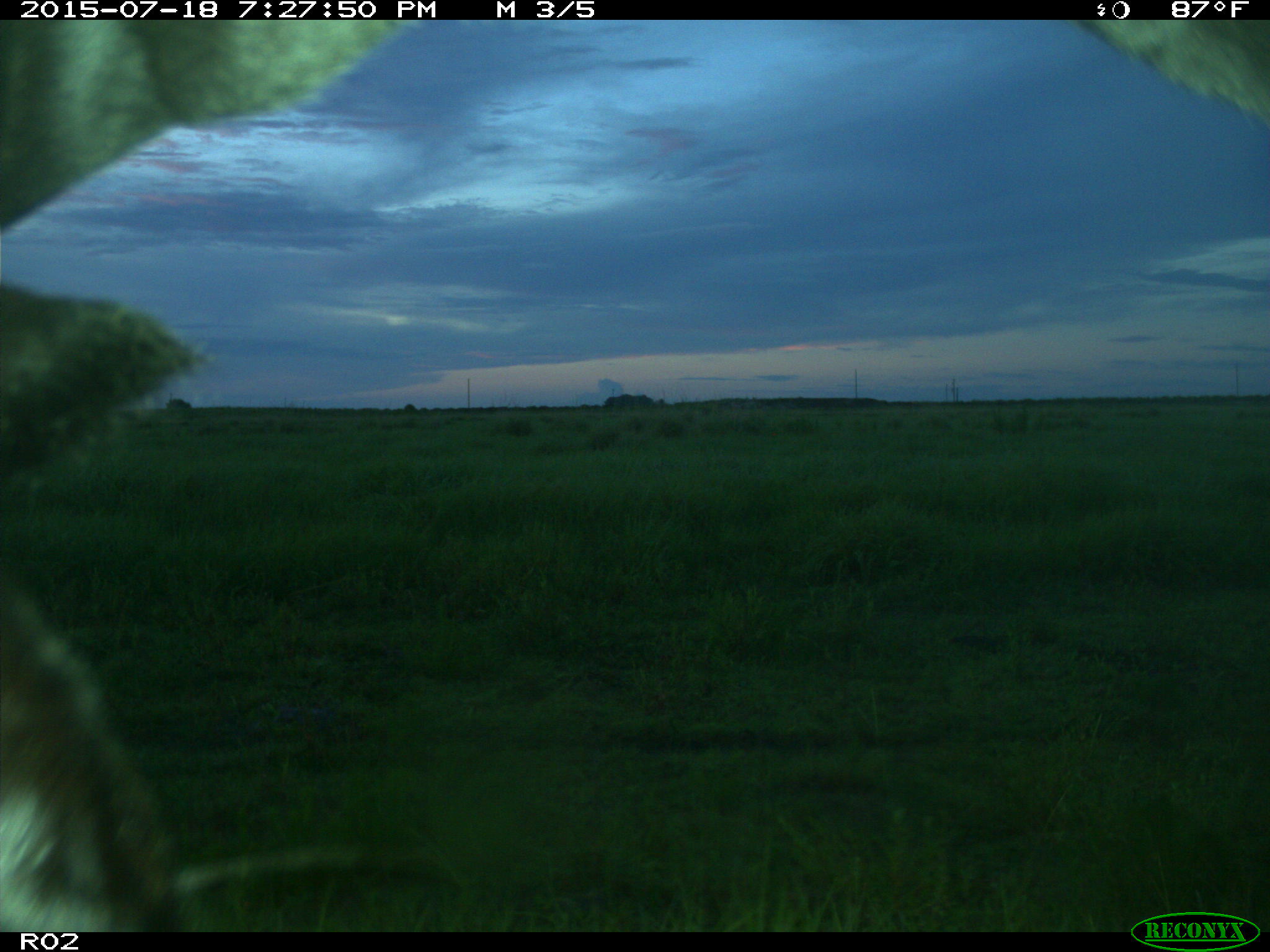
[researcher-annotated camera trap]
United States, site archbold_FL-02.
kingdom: Animalia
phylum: Chordata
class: Mammalia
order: Artiodactyla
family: Bovidae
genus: Bos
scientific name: Bos taurus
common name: domestic cow